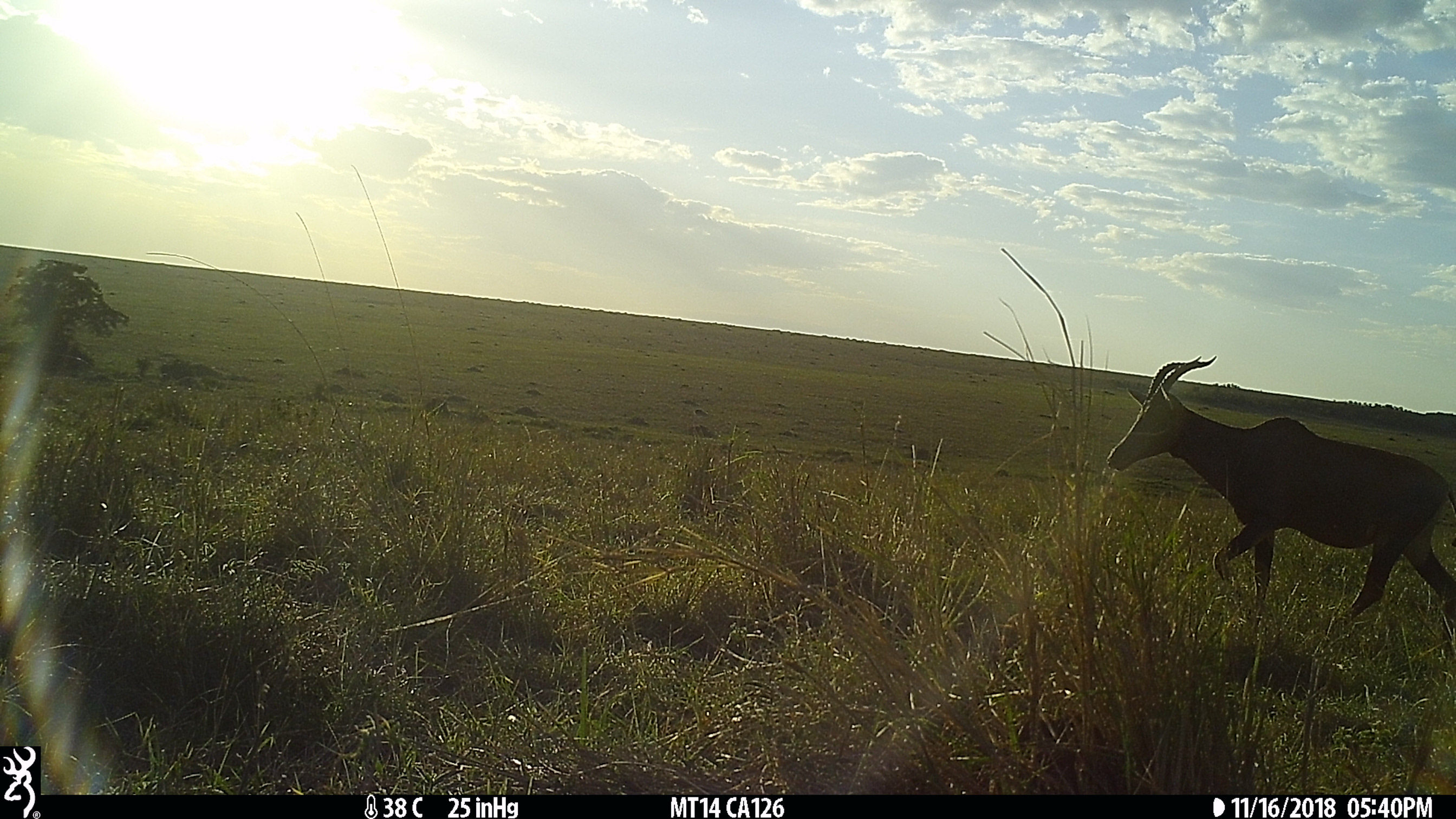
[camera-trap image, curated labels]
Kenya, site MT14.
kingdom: Animalia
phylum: Chordata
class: Mammalia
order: Artiodactyla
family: Bovidae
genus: Damaliscus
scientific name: Damaliscus lunatus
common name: topi